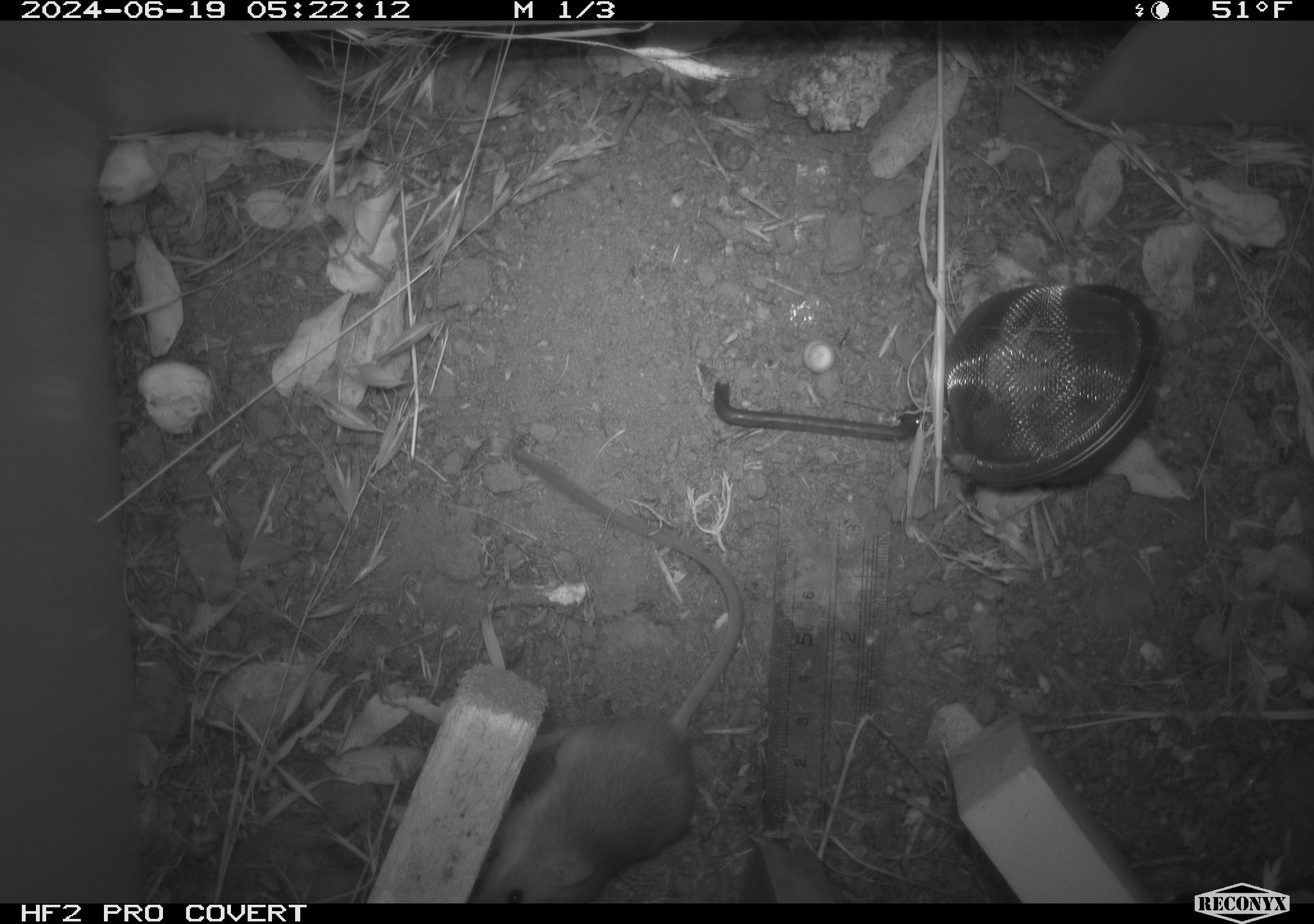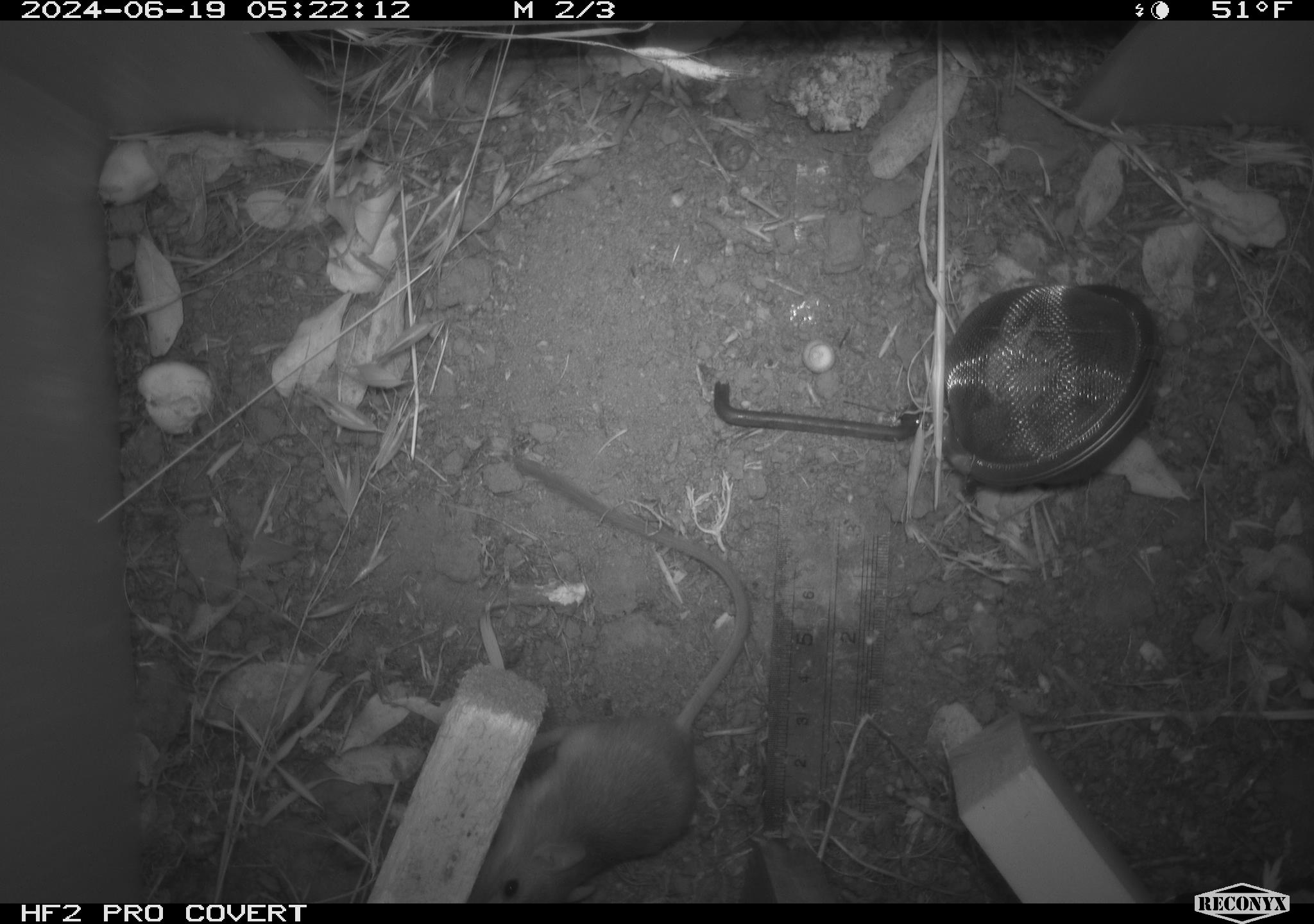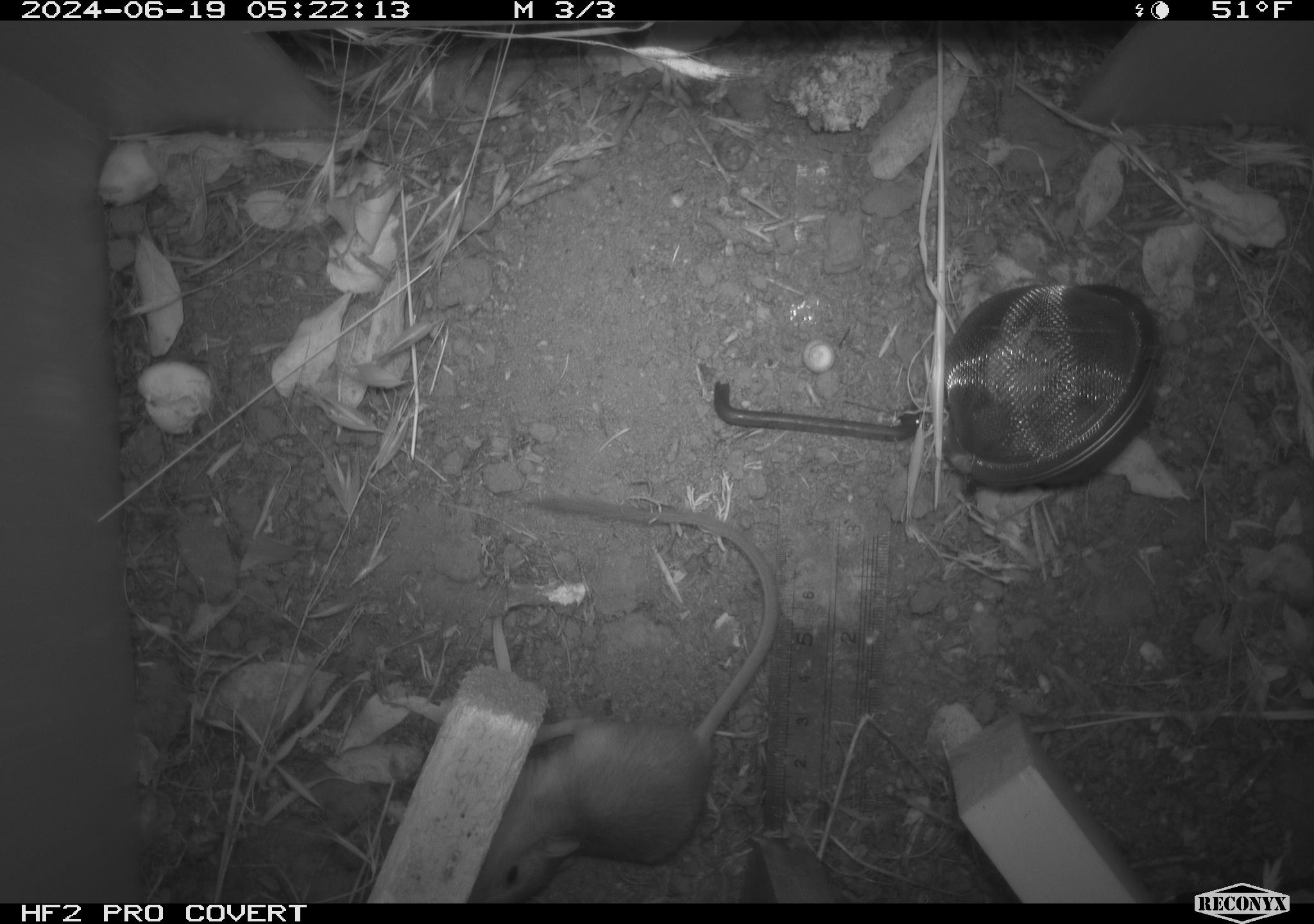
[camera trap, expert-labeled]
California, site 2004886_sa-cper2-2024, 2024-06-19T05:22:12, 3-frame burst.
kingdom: Animalia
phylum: Chordata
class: Mammalia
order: Rodentia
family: Heteromyidae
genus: Dipodomys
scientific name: Dipodomys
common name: kangaroo rats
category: dipodomys species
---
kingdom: Animalia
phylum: Chordata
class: Mammalia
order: Rodentia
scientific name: Rodentia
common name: rodent